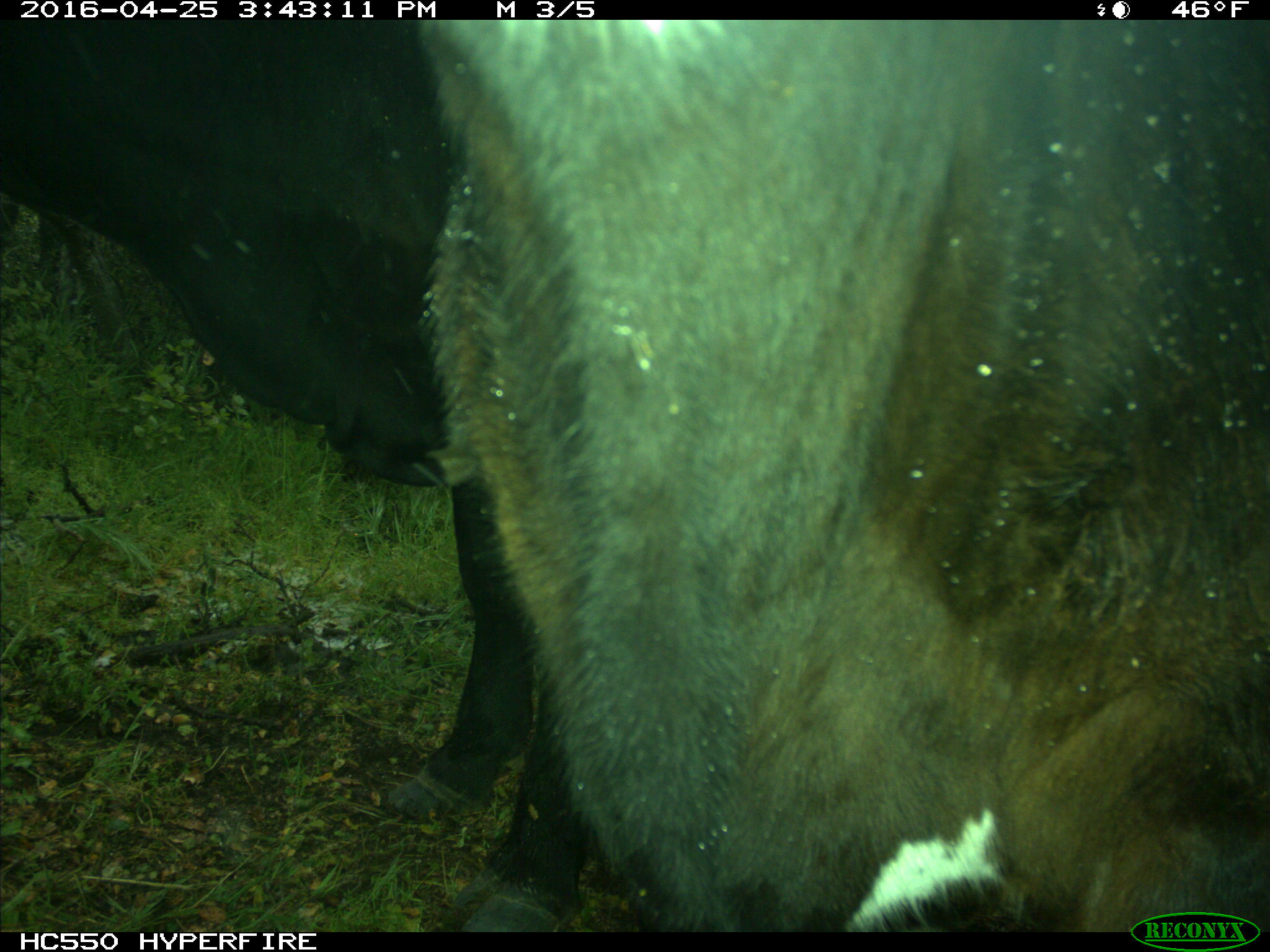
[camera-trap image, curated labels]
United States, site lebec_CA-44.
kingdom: Animalia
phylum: Chordata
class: Mammalia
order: Artiodactyla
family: Bovidae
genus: Bos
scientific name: Bos taurus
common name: domestic cow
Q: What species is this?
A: Bos taurus (domestic cow).